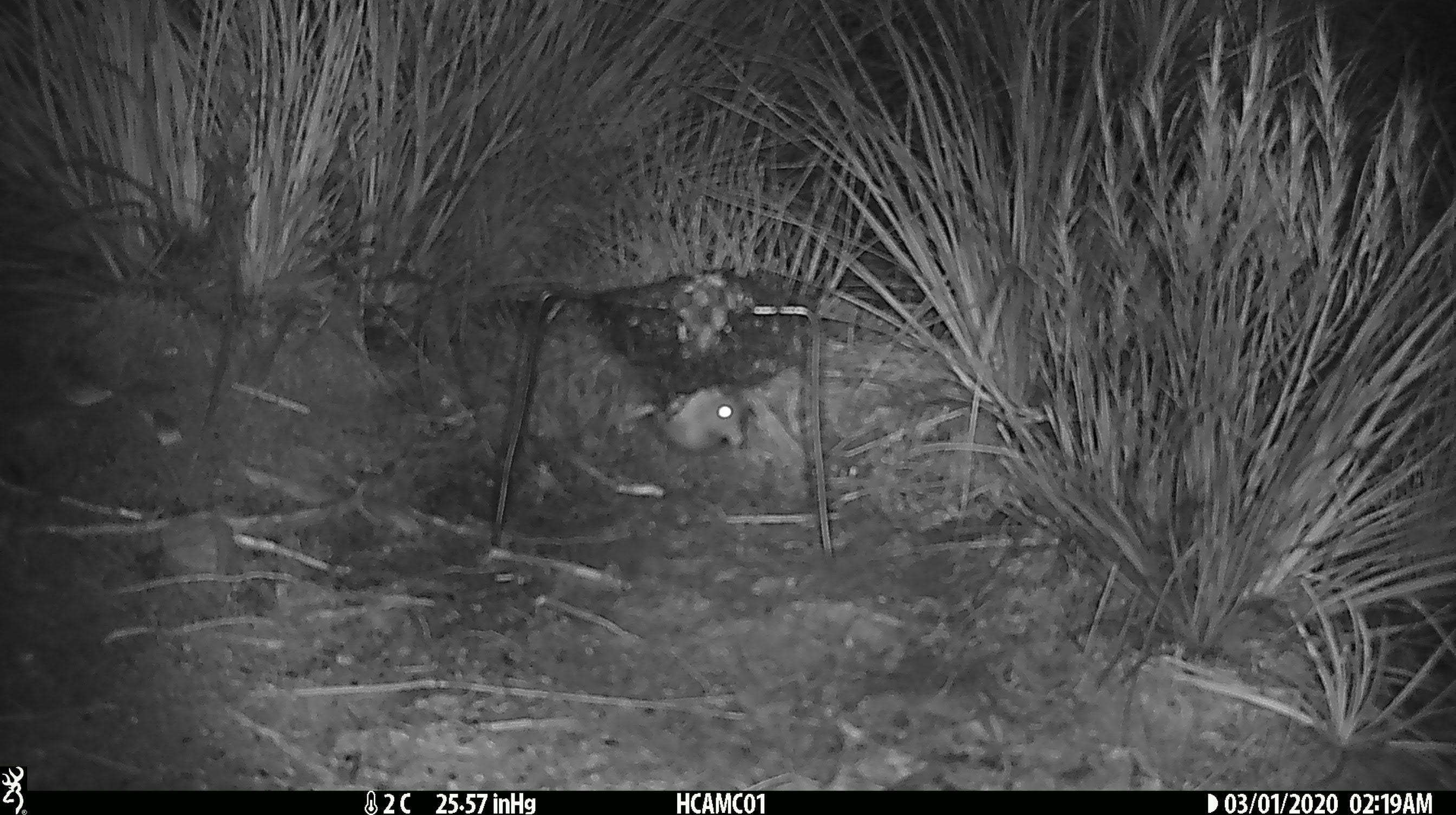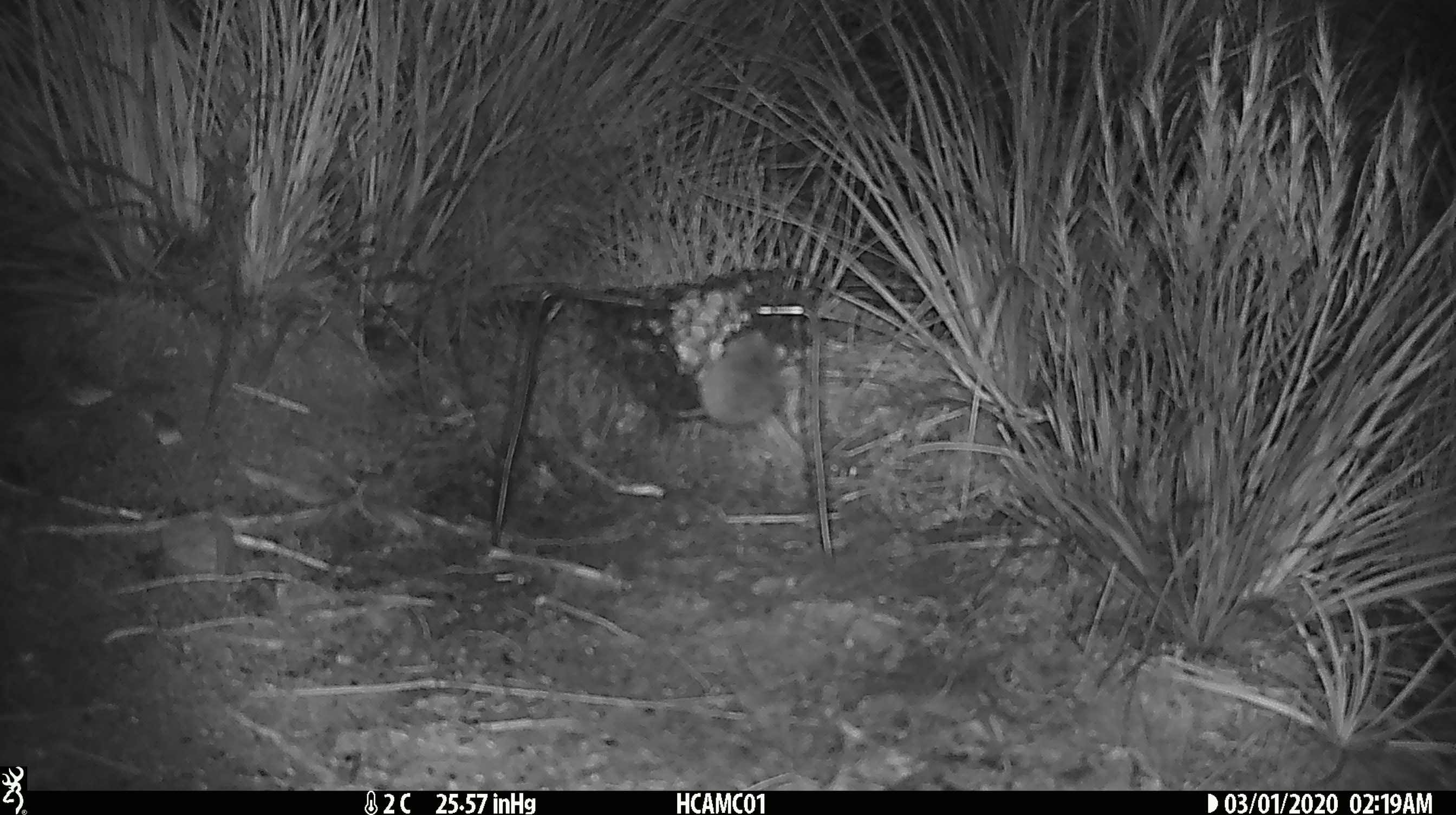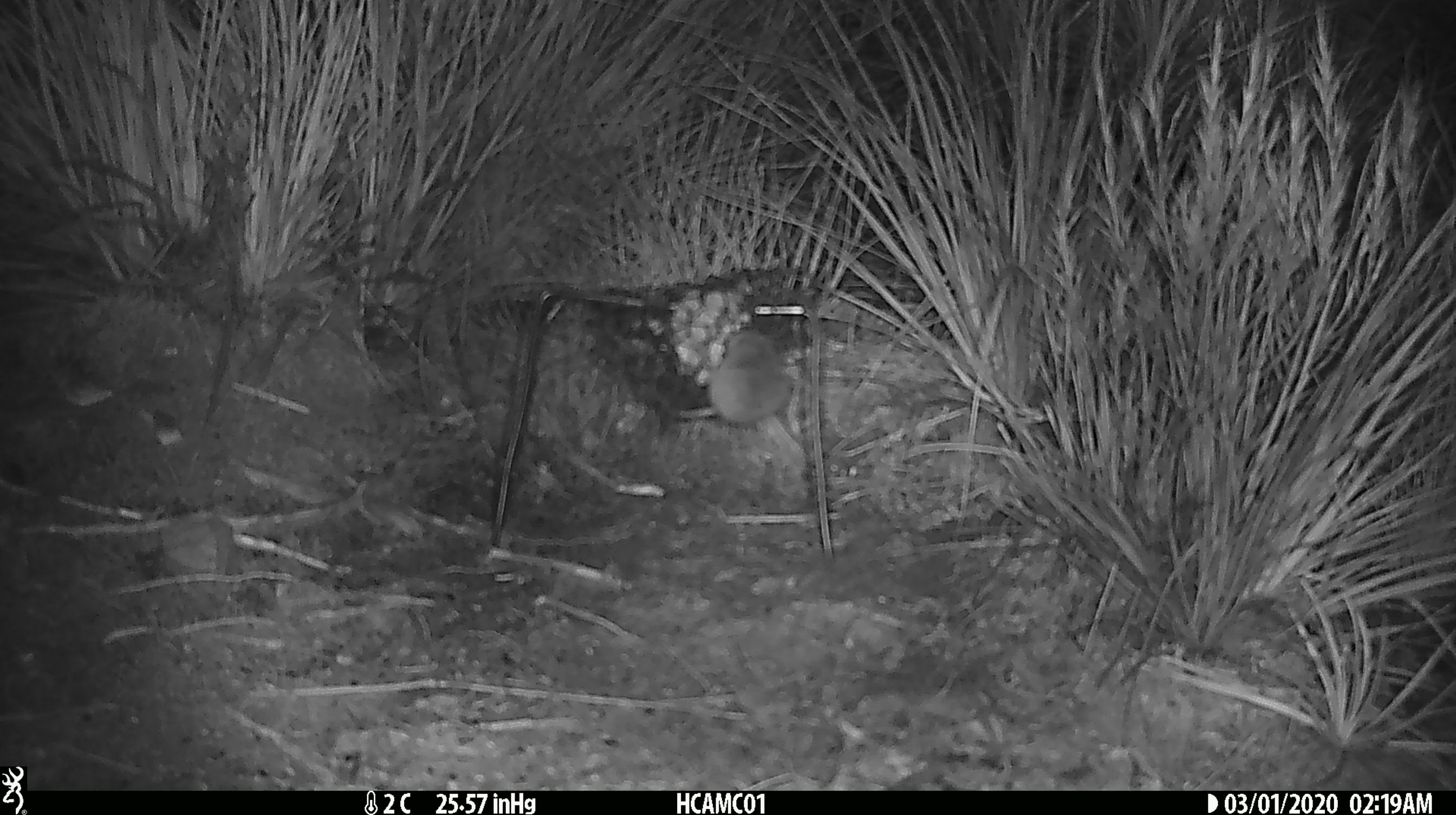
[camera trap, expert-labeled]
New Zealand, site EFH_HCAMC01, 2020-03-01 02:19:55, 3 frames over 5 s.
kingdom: Animalia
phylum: Chordata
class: Mammalia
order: Rodentia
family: Muridae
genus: Mus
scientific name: Mus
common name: mouse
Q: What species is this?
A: Mouse (Mus).